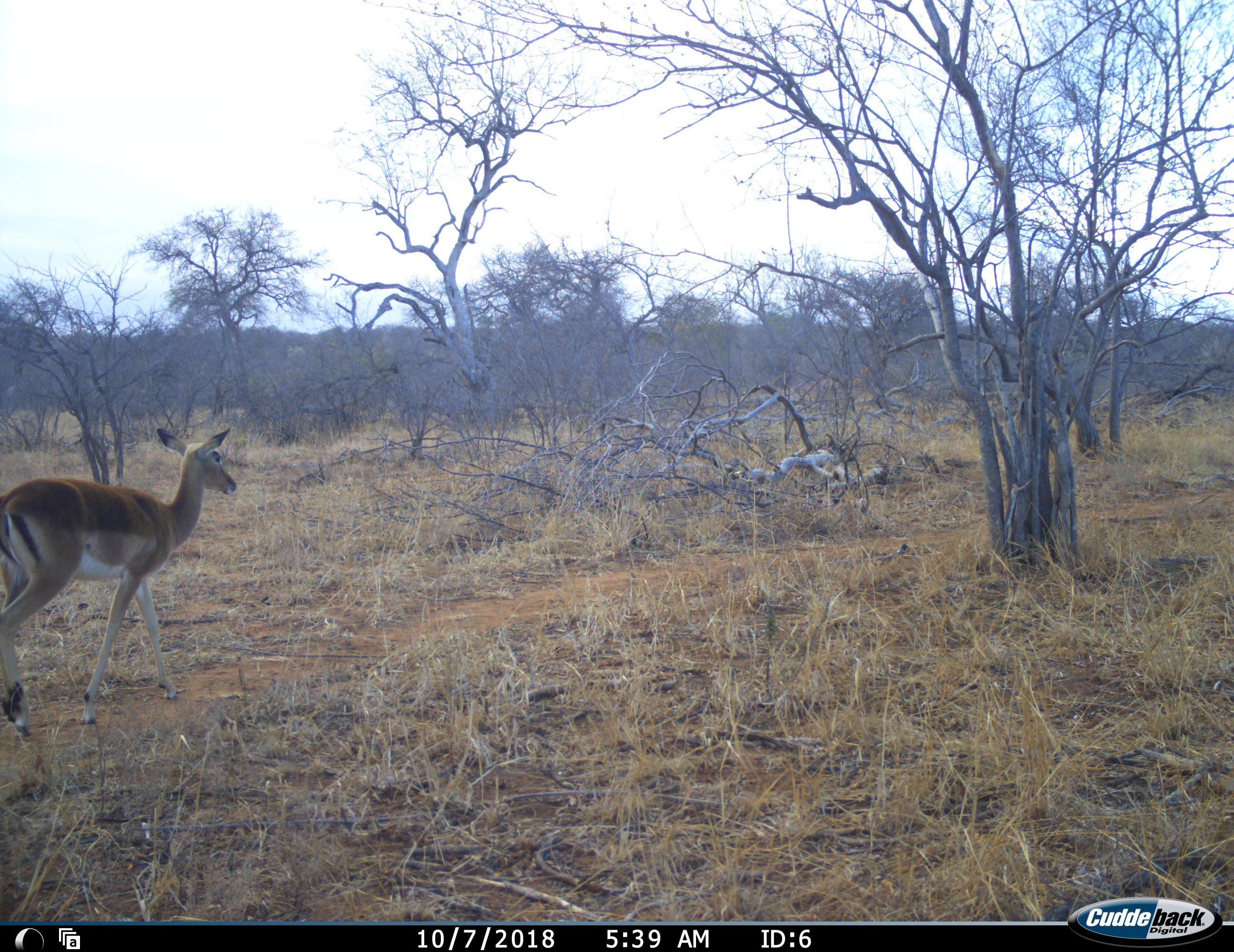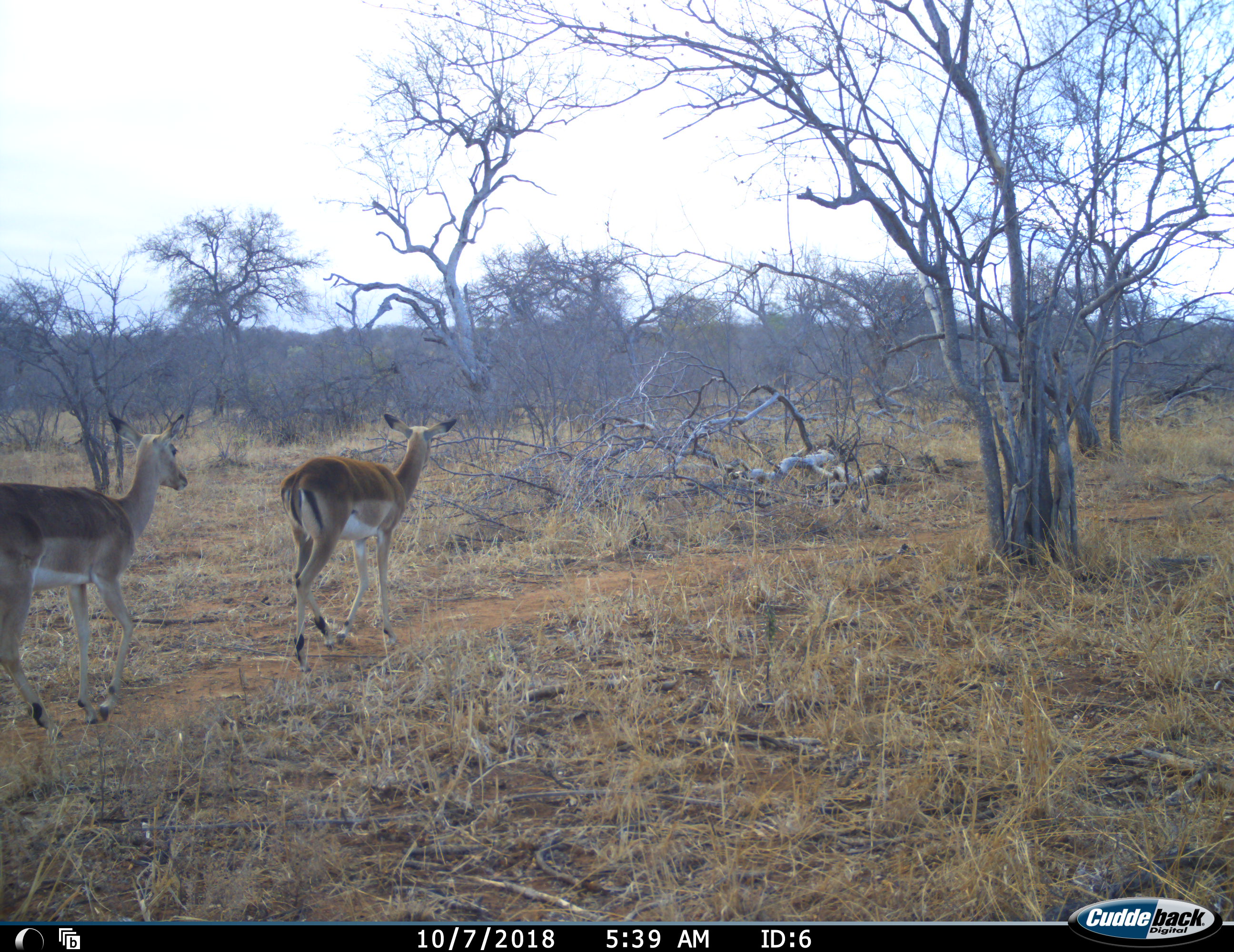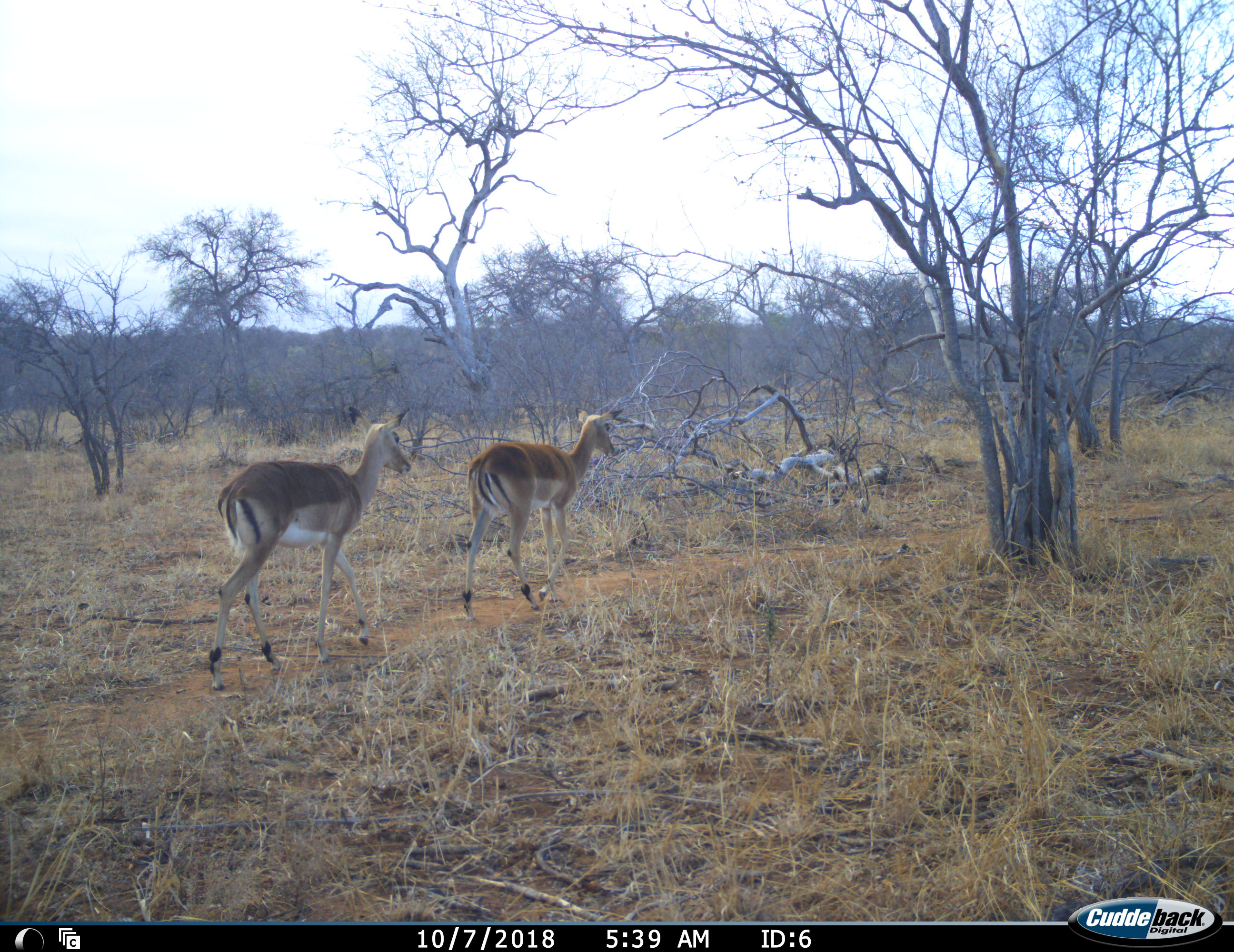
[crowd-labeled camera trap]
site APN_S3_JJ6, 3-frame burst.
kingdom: Animalia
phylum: Chordata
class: Mammalia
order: Artiodactyla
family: Bovidae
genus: Aepyceros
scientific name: Aepyceros melampus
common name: impala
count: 2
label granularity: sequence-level